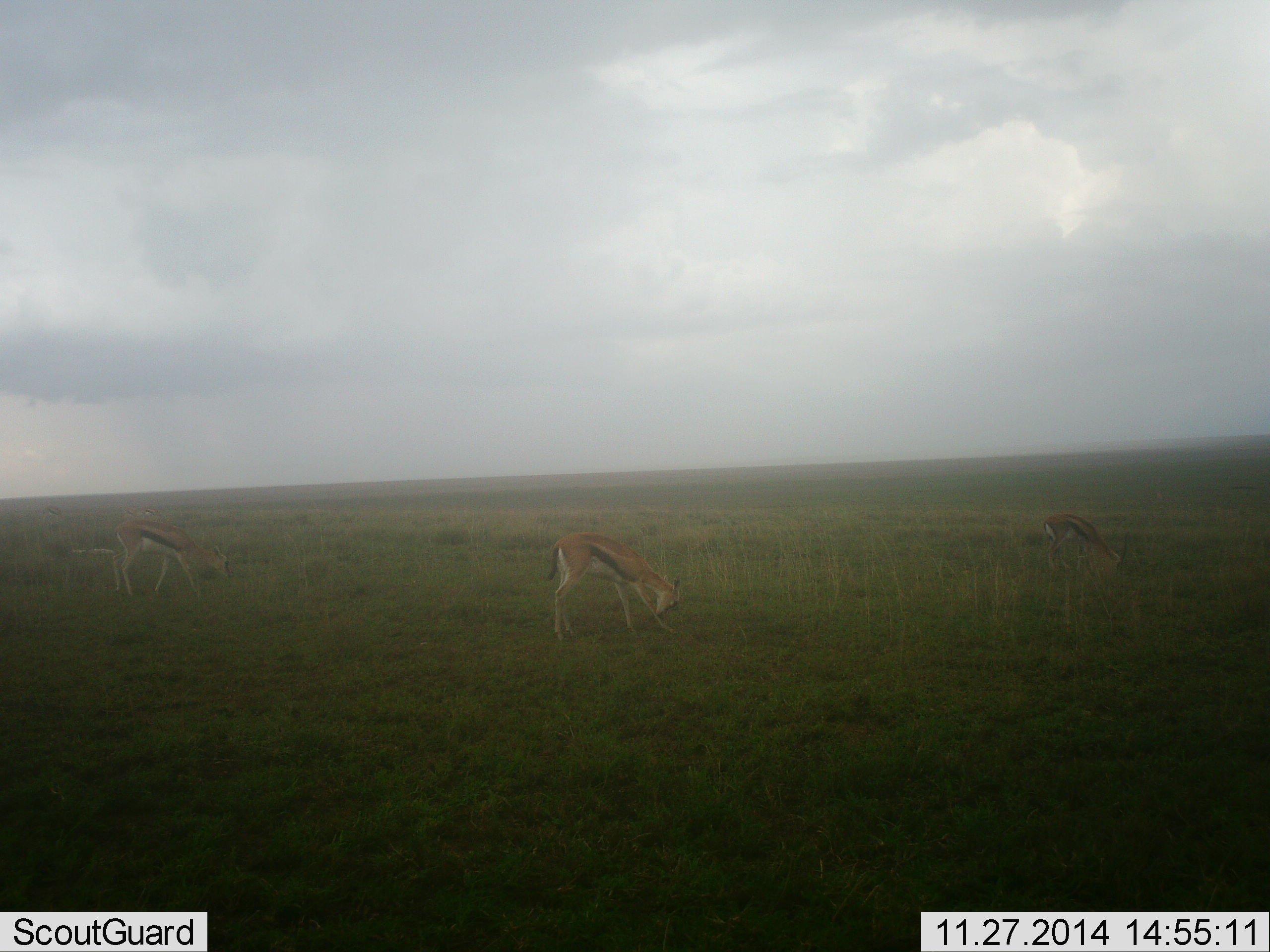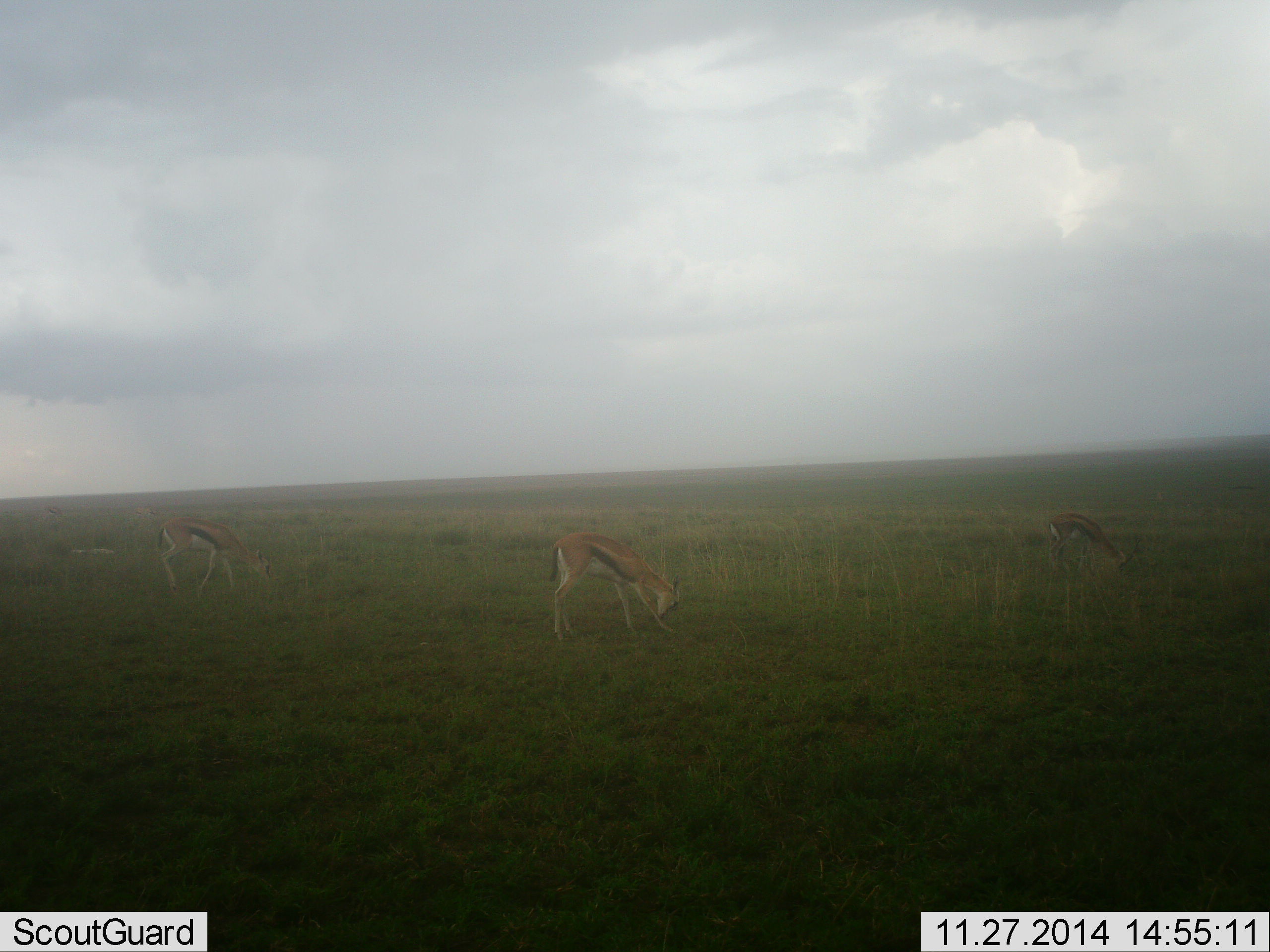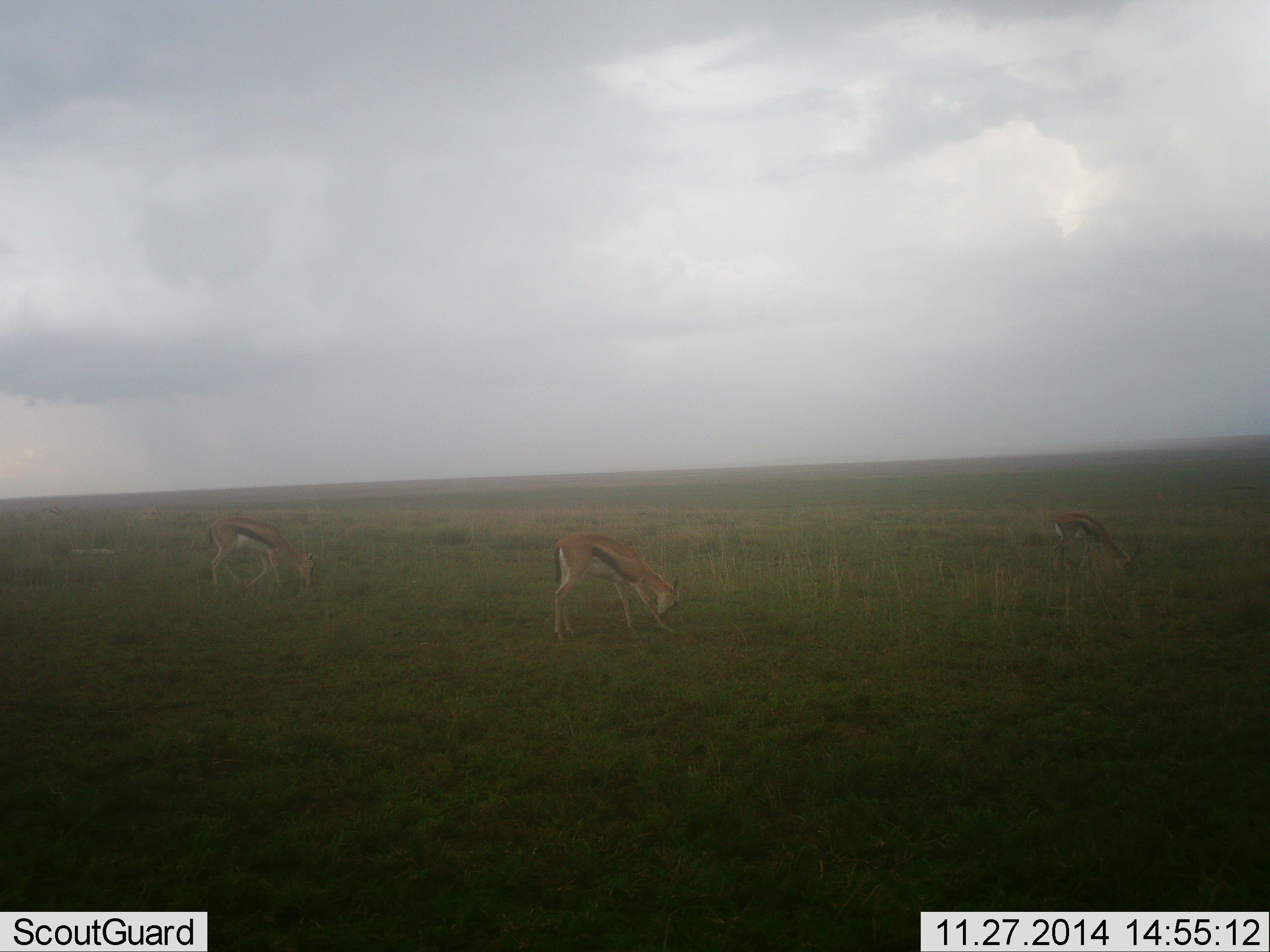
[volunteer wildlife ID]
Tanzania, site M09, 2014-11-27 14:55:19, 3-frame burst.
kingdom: Animalia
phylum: Chordata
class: Mammalia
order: Artiodactyla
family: Bovidae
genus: Eudorcas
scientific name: Eudorcas thomsonii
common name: thomson's gazelle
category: gazellethomsons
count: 3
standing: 10%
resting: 0%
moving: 20%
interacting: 0%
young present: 0%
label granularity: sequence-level